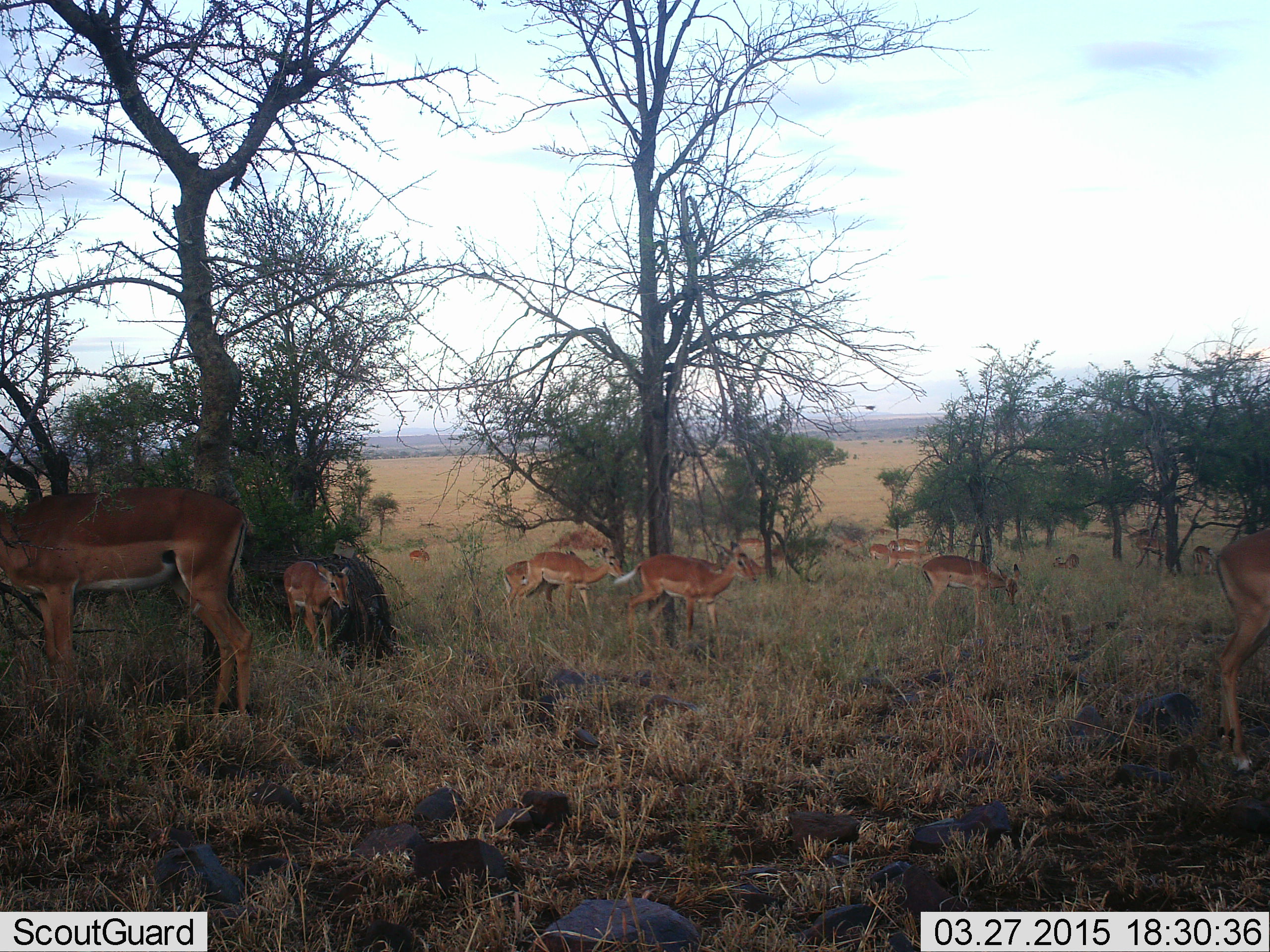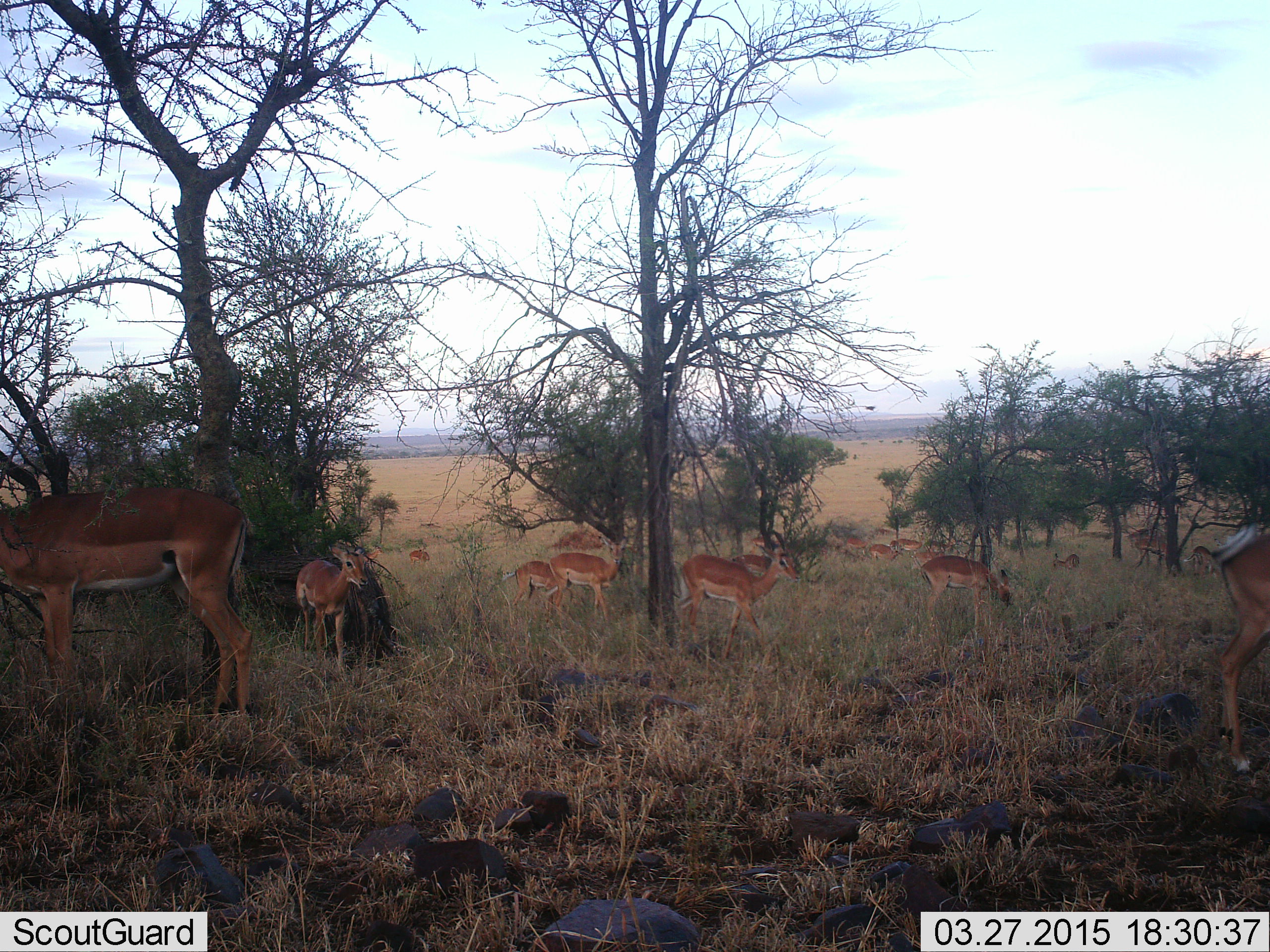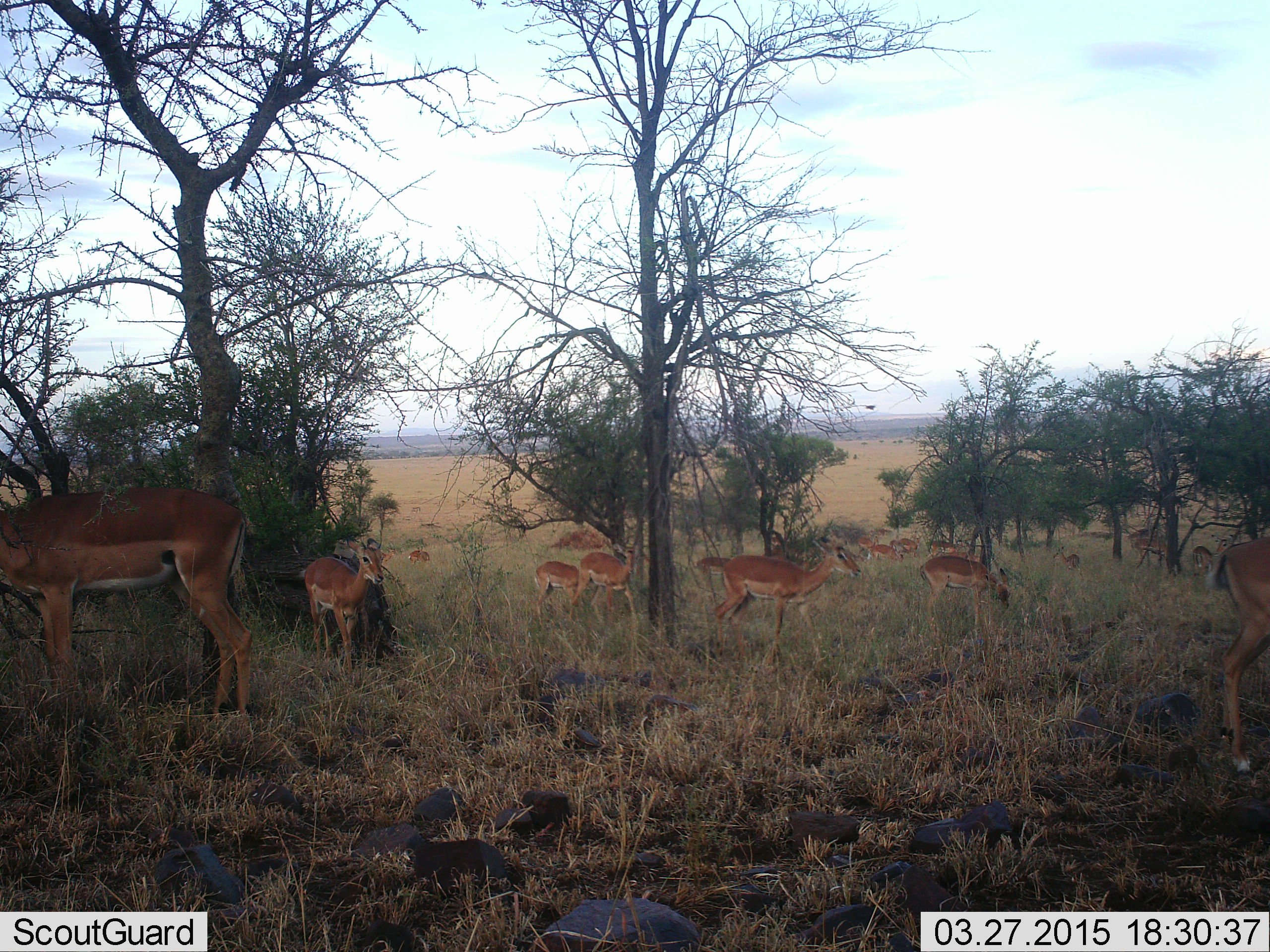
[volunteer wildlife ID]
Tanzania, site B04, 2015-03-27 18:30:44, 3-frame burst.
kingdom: Animalia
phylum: Chordata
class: Mammalia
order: Artiodactyla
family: Bovidae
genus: Aepyceros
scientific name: Aepyceros melampus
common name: impala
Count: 11-50.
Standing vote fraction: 91%.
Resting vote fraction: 9%.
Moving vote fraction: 27%.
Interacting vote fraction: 0%.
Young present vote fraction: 0%.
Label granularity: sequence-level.